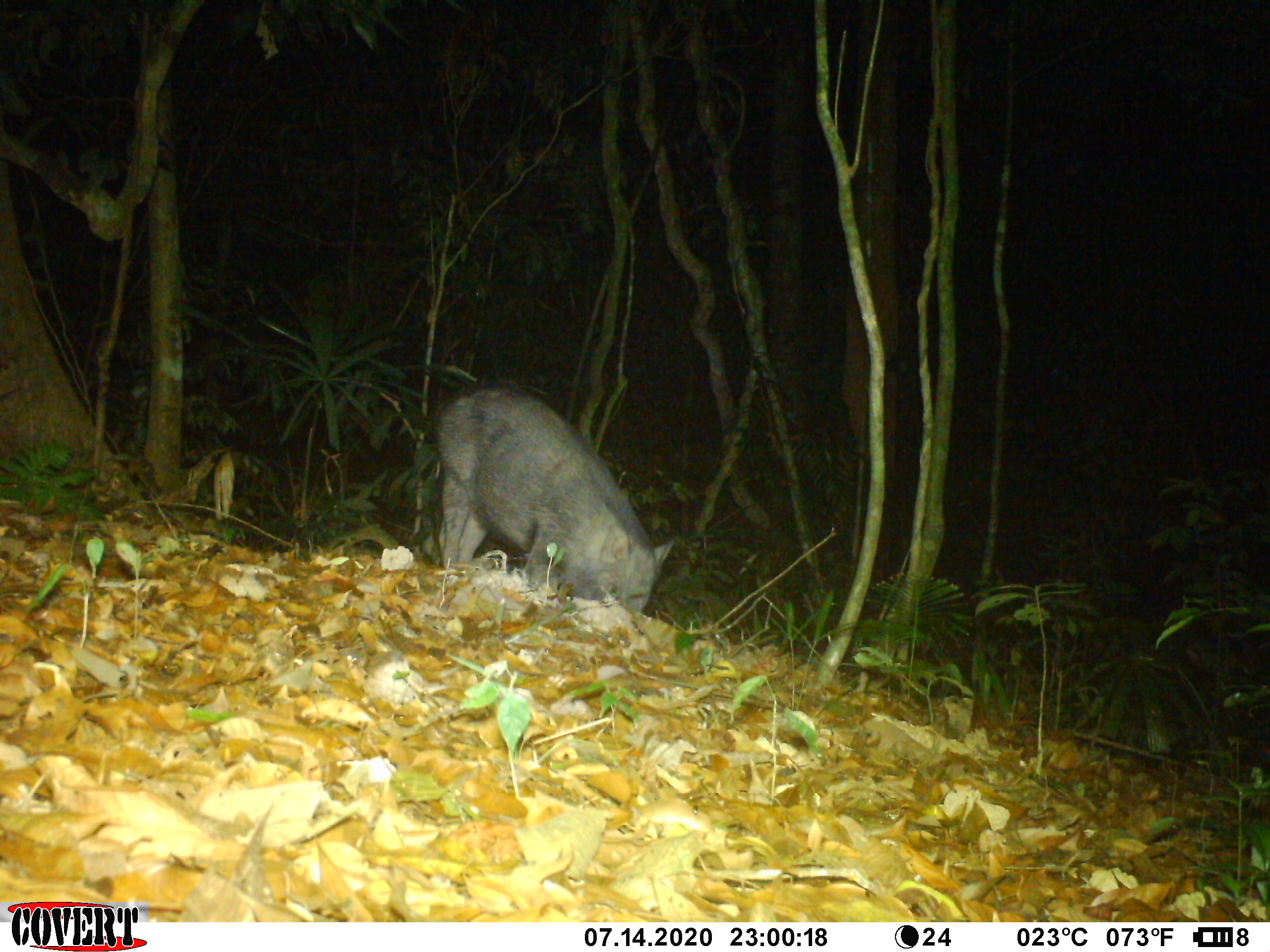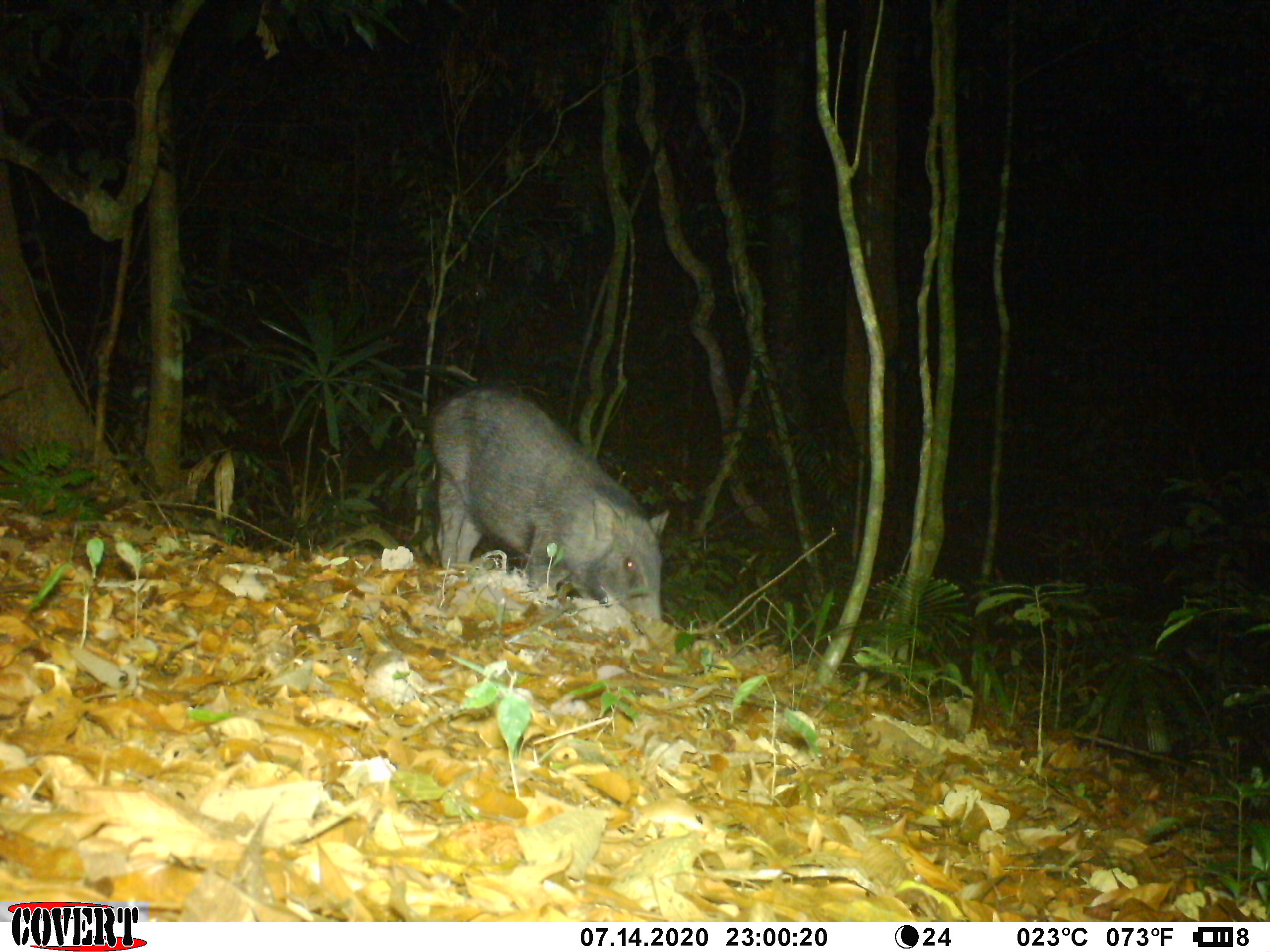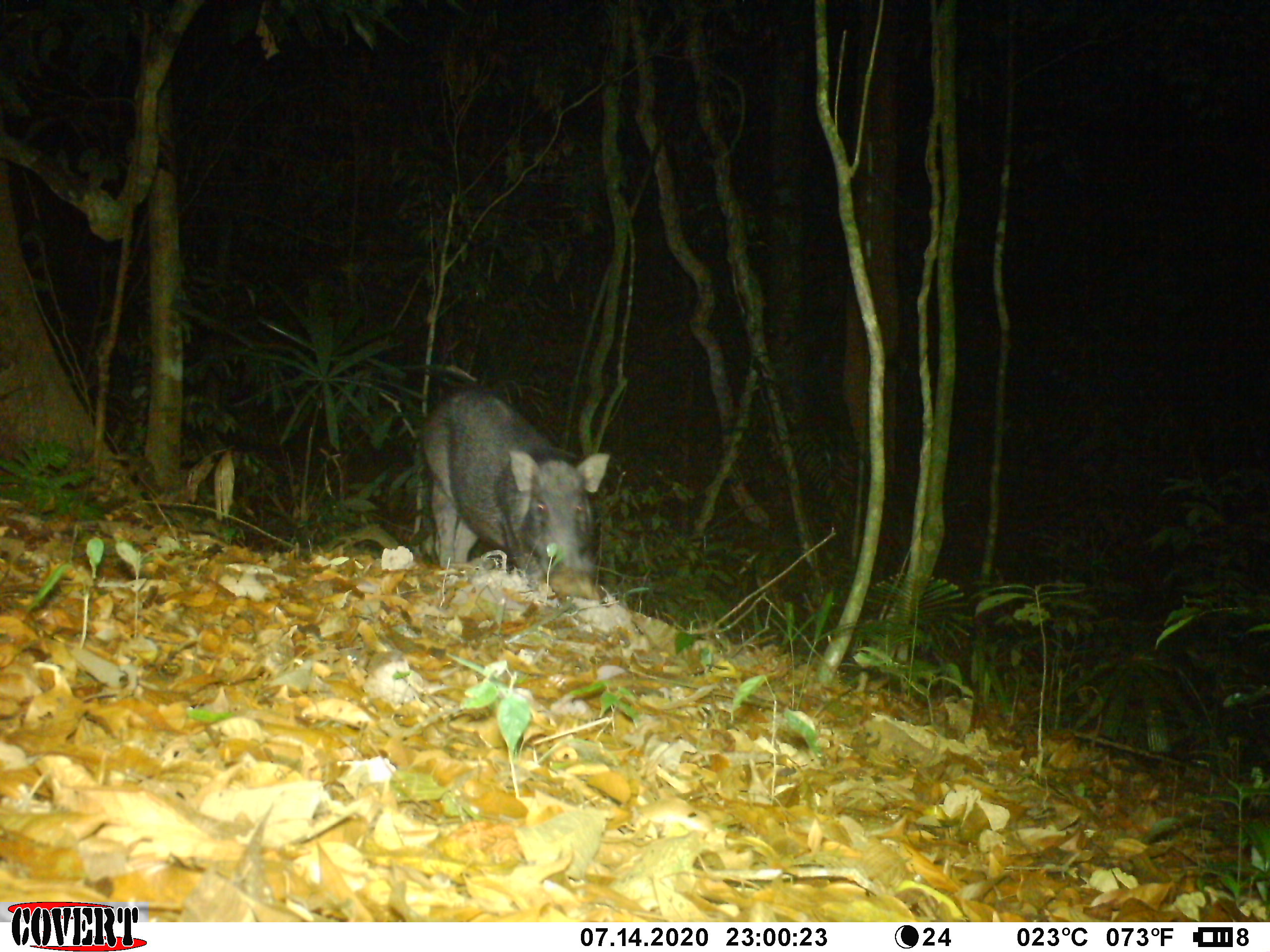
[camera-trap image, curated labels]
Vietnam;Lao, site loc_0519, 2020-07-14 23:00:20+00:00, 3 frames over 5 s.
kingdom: Animalia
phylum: Chordata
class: Mammalia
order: Artiodactyla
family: Suidae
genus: Sus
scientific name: Sus scrofa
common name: eurasian wild pig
Eurasian wild pig (Sus scrofa). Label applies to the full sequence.